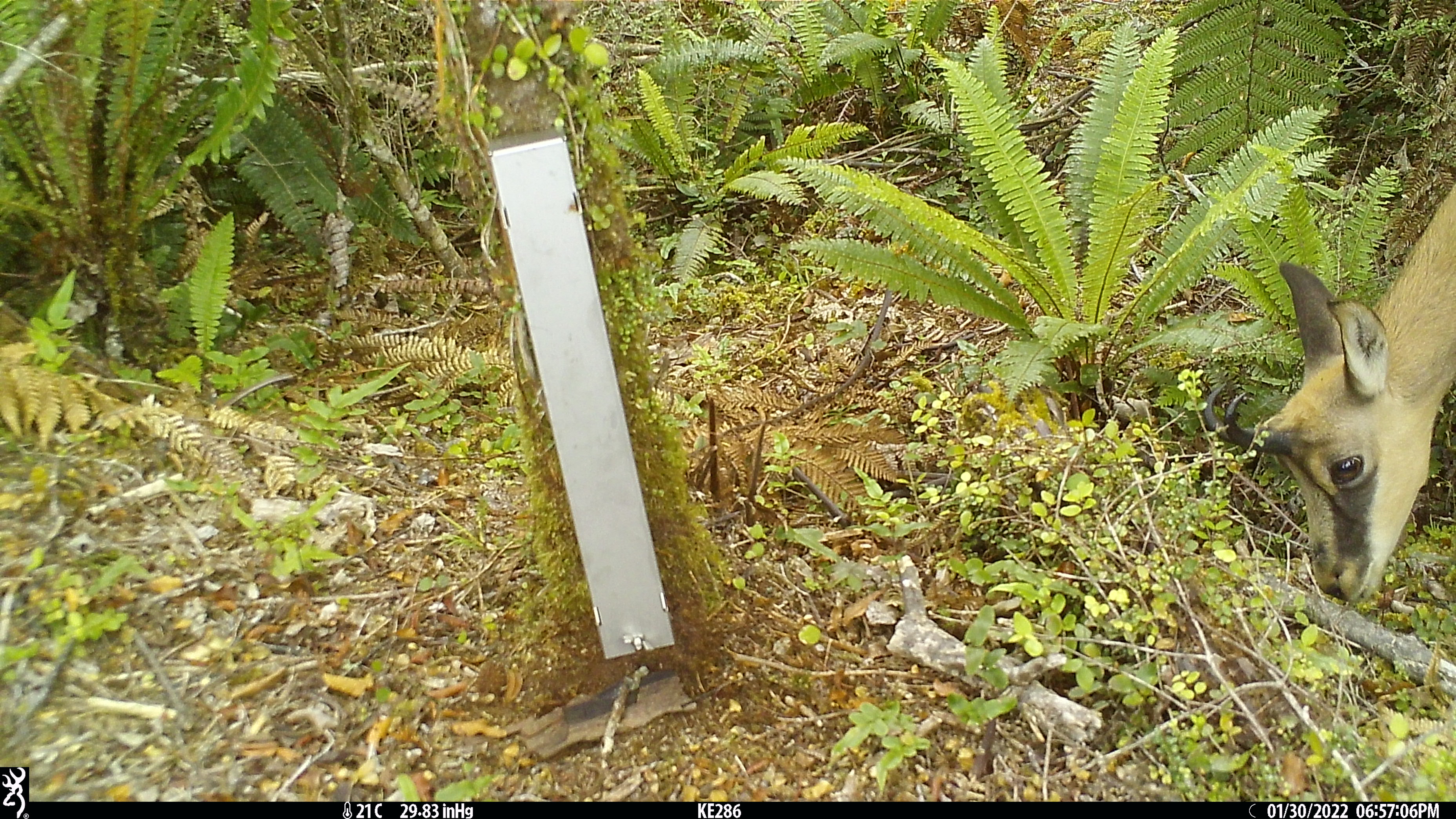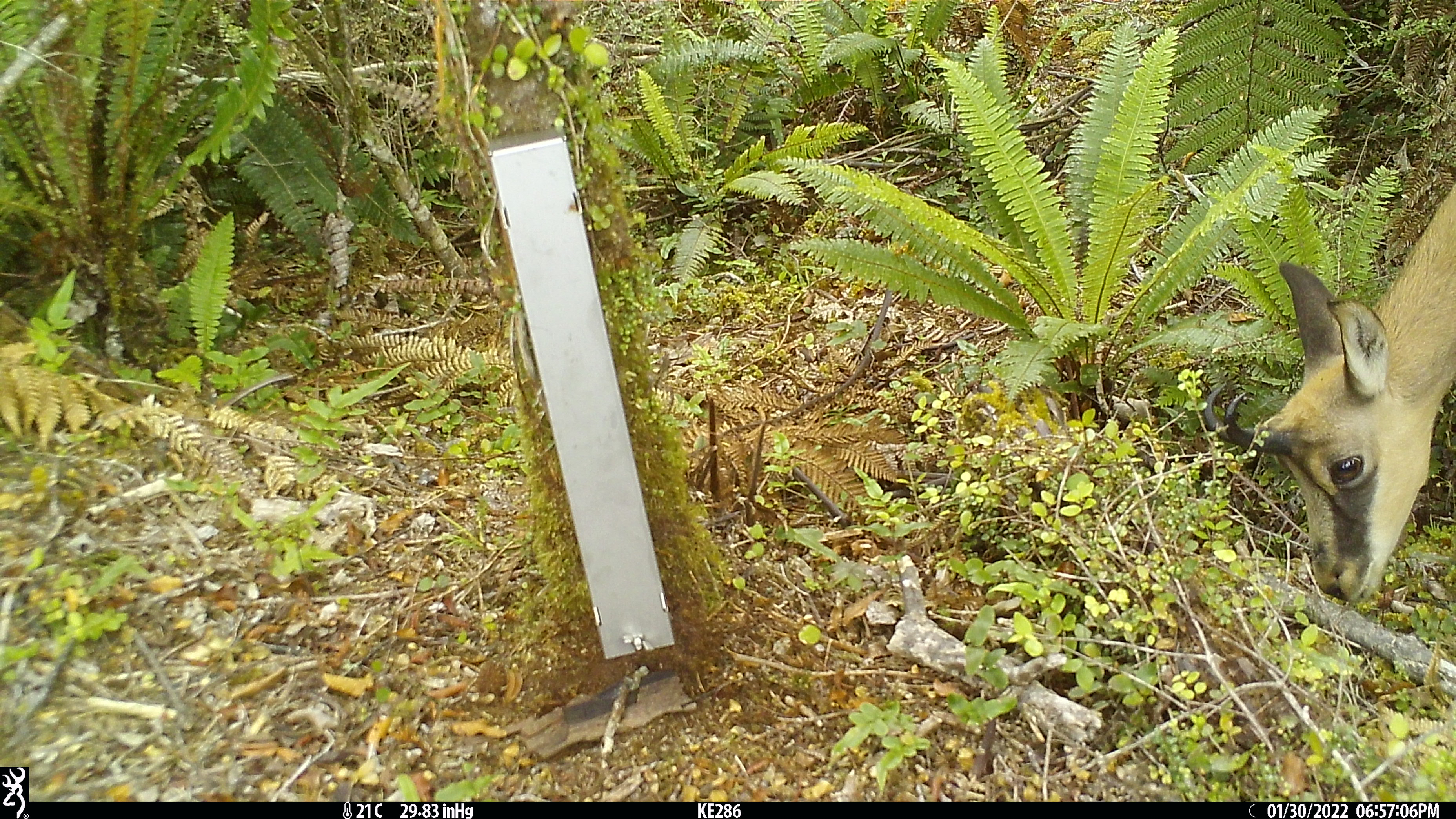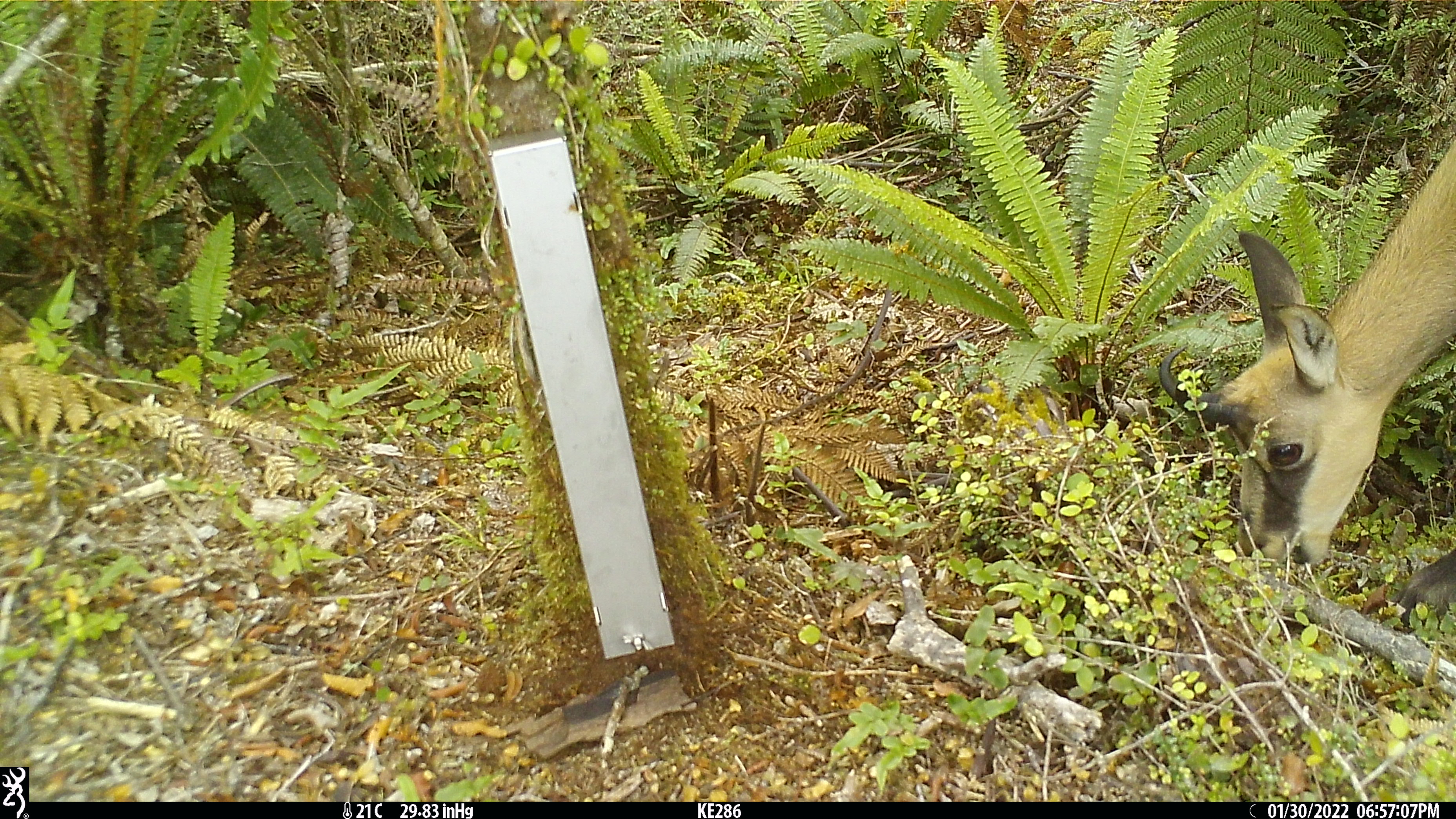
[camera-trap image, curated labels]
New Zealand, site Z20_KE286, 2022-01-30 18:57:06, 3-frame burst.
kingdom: Animalia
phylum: Chordata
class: Mammalia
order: Artiodactyla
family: Bovidae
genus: Rupicapra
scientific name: Rupicapra rupicapra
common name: alpine chamois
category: chamois